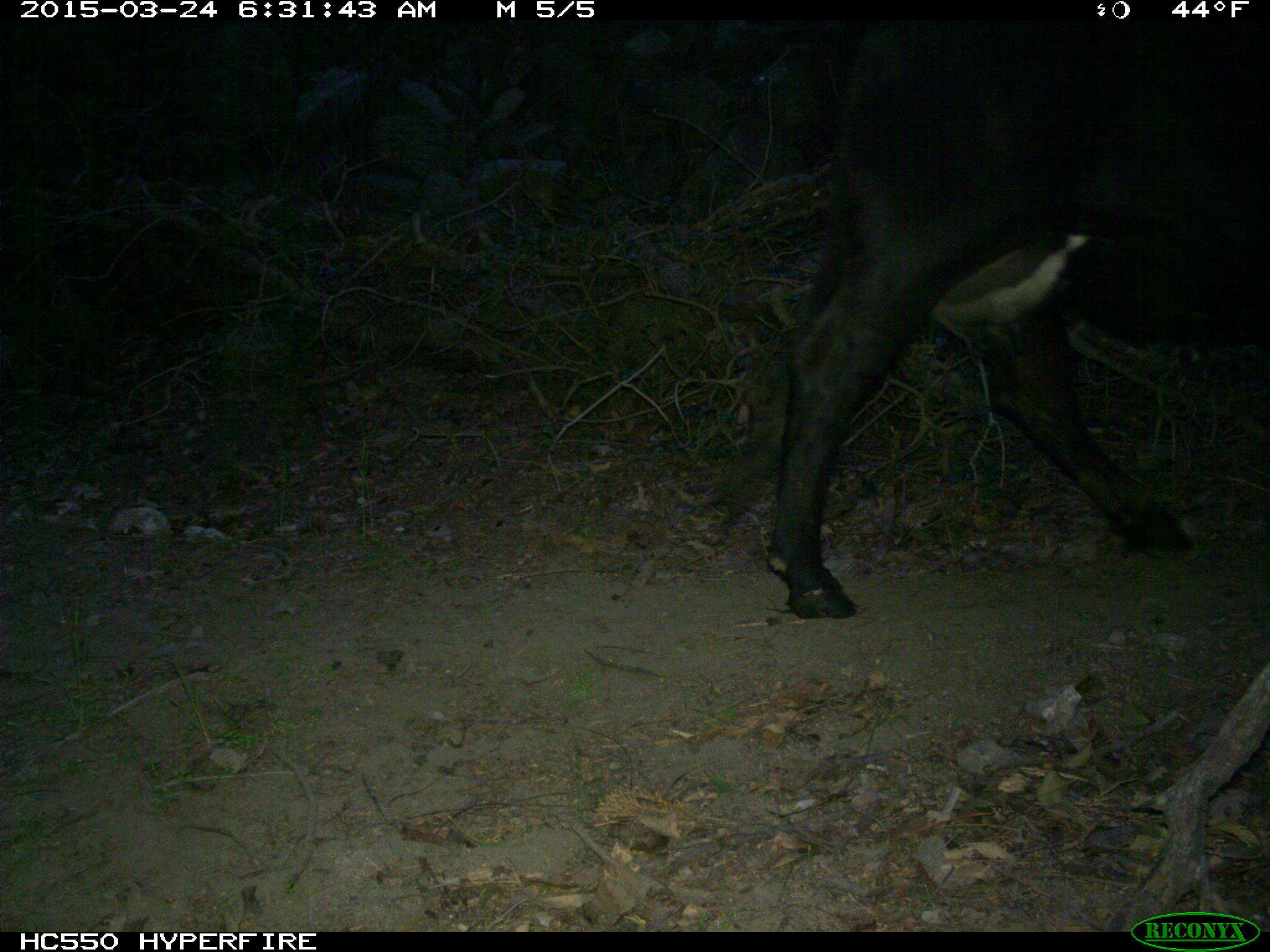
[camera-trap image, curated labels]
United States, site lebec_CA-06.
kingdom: Animalia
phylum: Chordata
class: Mammalia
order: Artiodactyla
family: Bovidae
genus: Bos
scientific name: Bos taurus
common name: domestic cow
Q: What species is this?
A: Bos taurus (domestic cow).